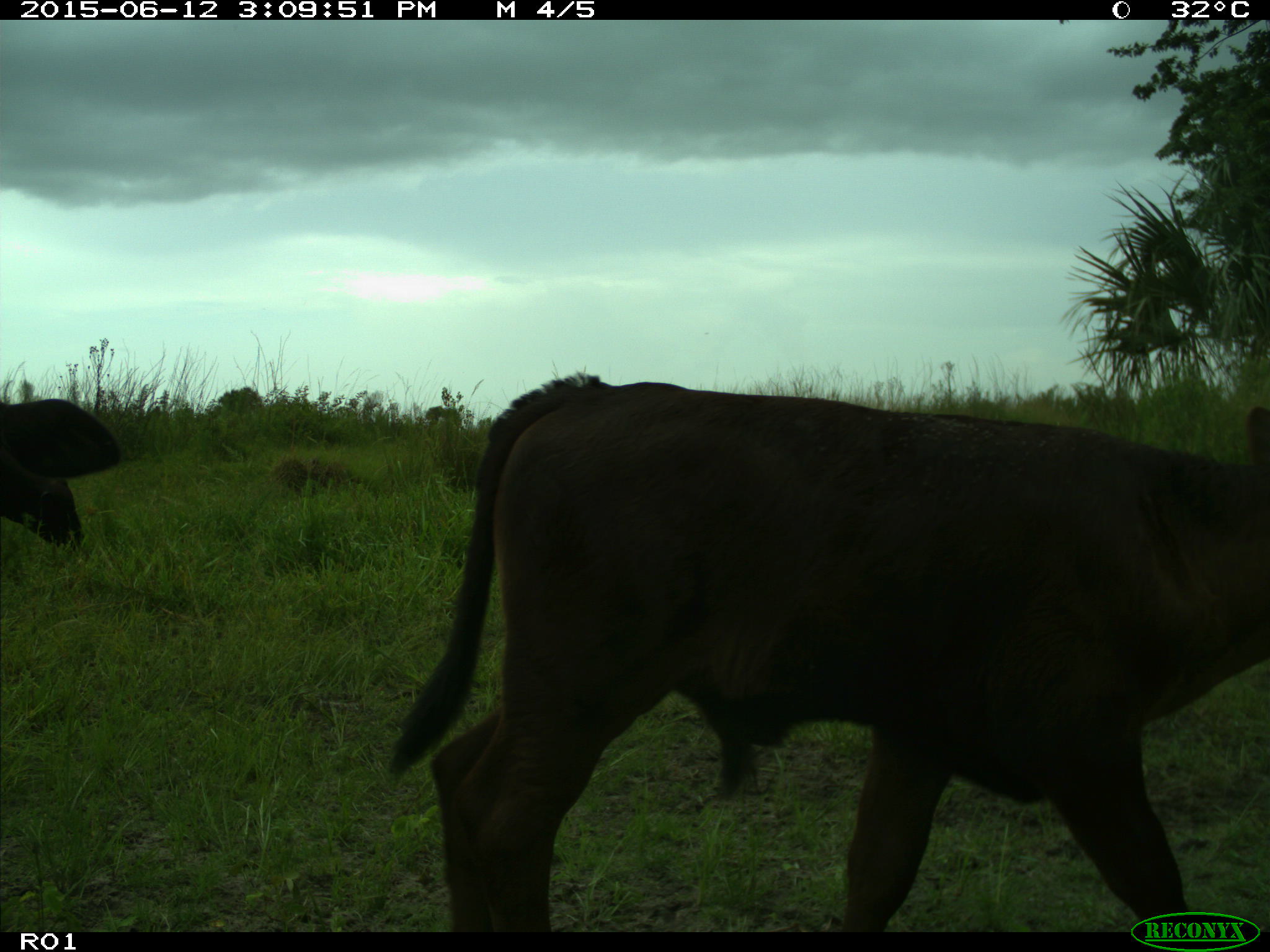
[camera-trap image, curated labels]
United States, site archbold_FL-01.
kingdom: Animalia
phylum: Chordata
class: Mammalia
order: Artiodactyla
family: Bovidae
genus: Bos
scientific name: Bos taurus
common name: domestic cow